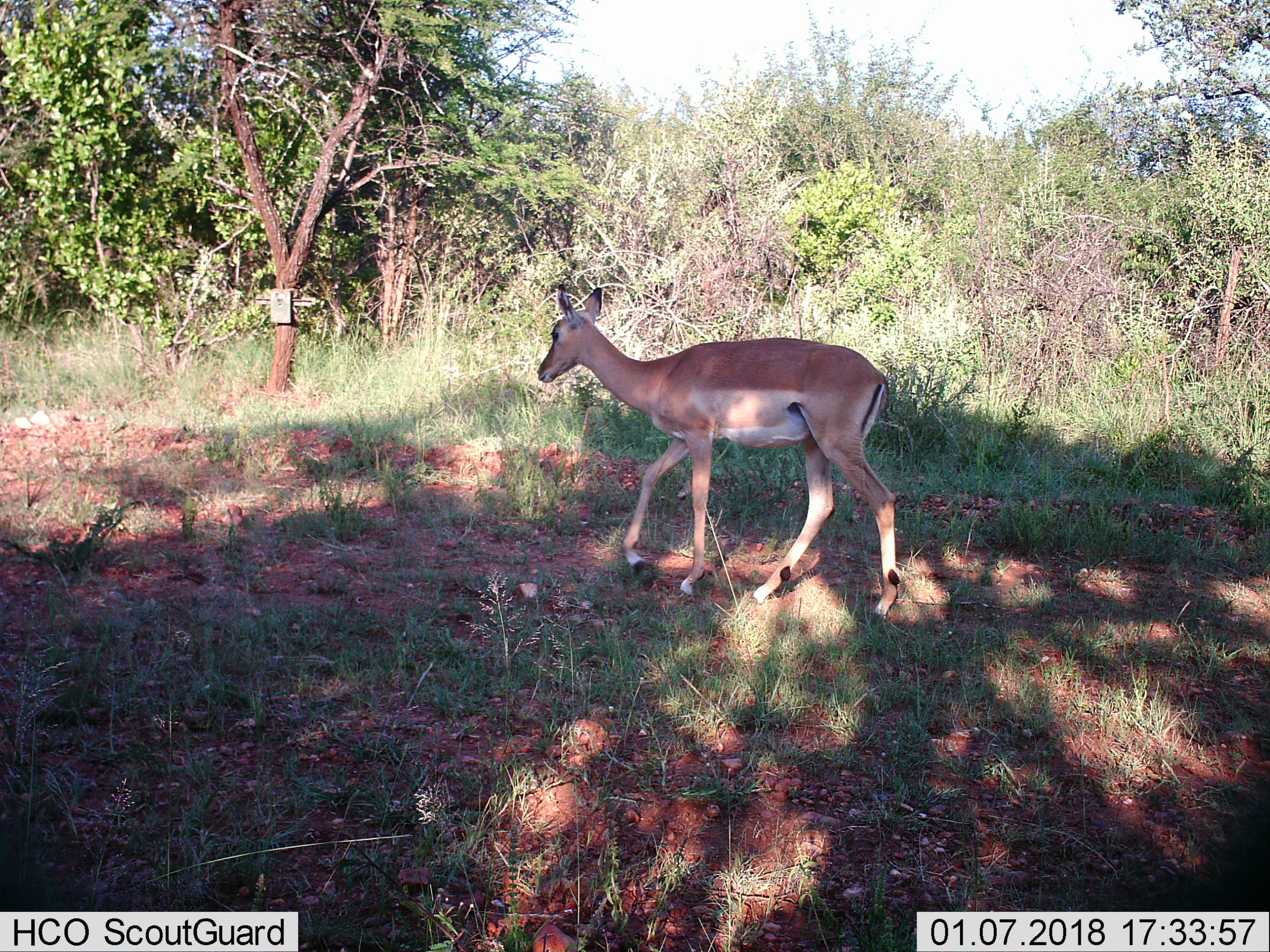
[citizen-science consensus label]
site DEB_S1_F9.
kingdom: Animalia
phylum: Chordata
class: Mammalia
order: Artiodactyla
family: Bovidae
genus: Aepyceros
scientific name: Aepyceros melampus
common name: impala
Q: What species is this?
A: Impala (Aepyceros melampus).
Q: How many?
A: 1.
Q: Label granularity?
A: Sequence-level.